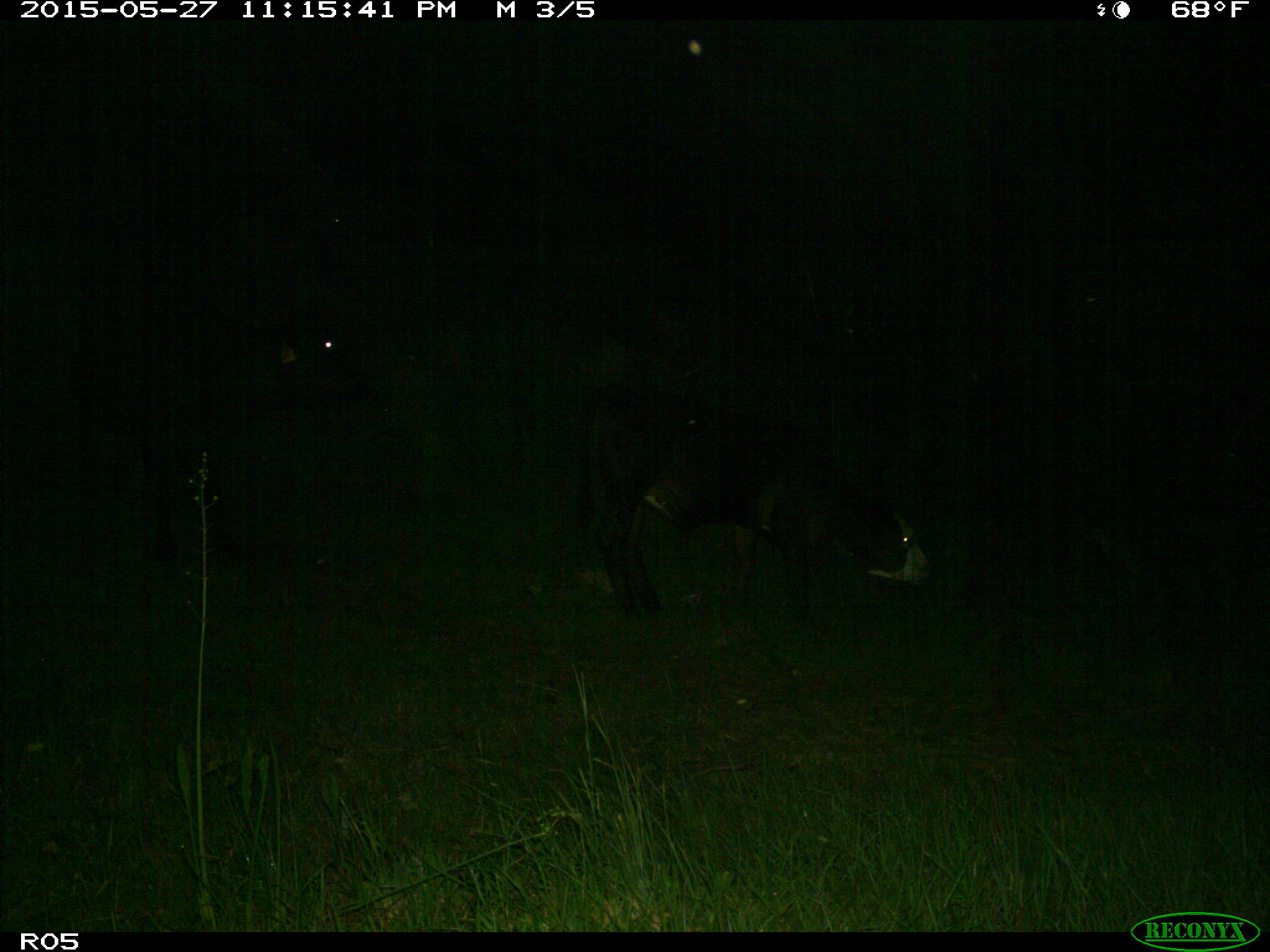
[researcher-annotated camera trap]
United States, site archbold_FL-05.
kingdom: Animalia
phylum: Chordata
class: Mammalia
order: Artiodactyla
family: Bovidae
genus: Bos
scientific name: Bos taurus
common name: domestic cow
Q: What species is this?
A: Bos taurus (domestic cow).